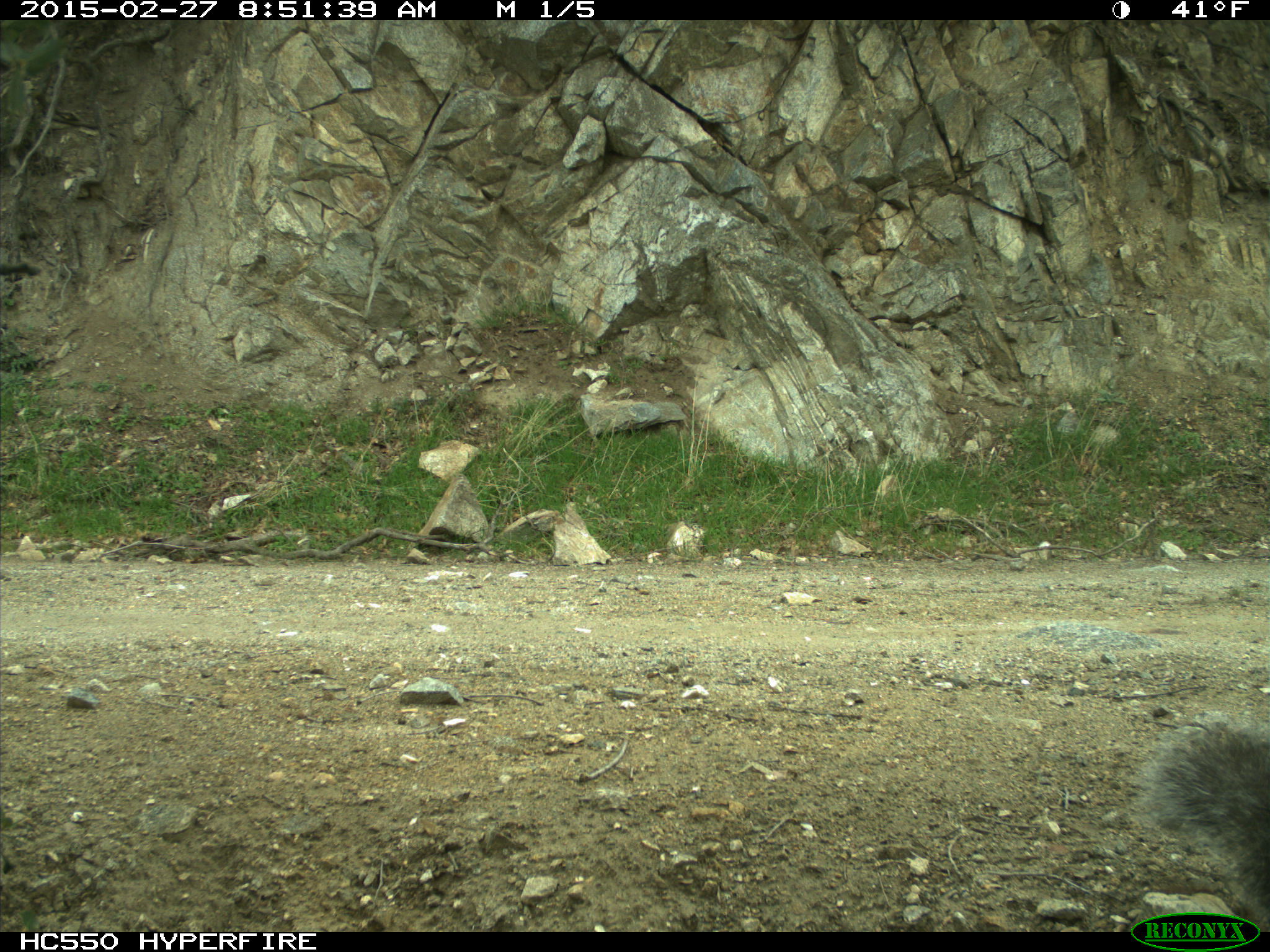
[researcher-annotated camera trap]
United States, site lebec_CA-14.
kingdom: Animalia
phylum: Chordata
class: Mammalia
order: Rodentia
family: Sciuridae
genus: Sciurus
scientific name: Sciurus carolinensis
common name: eastern gray squirrel